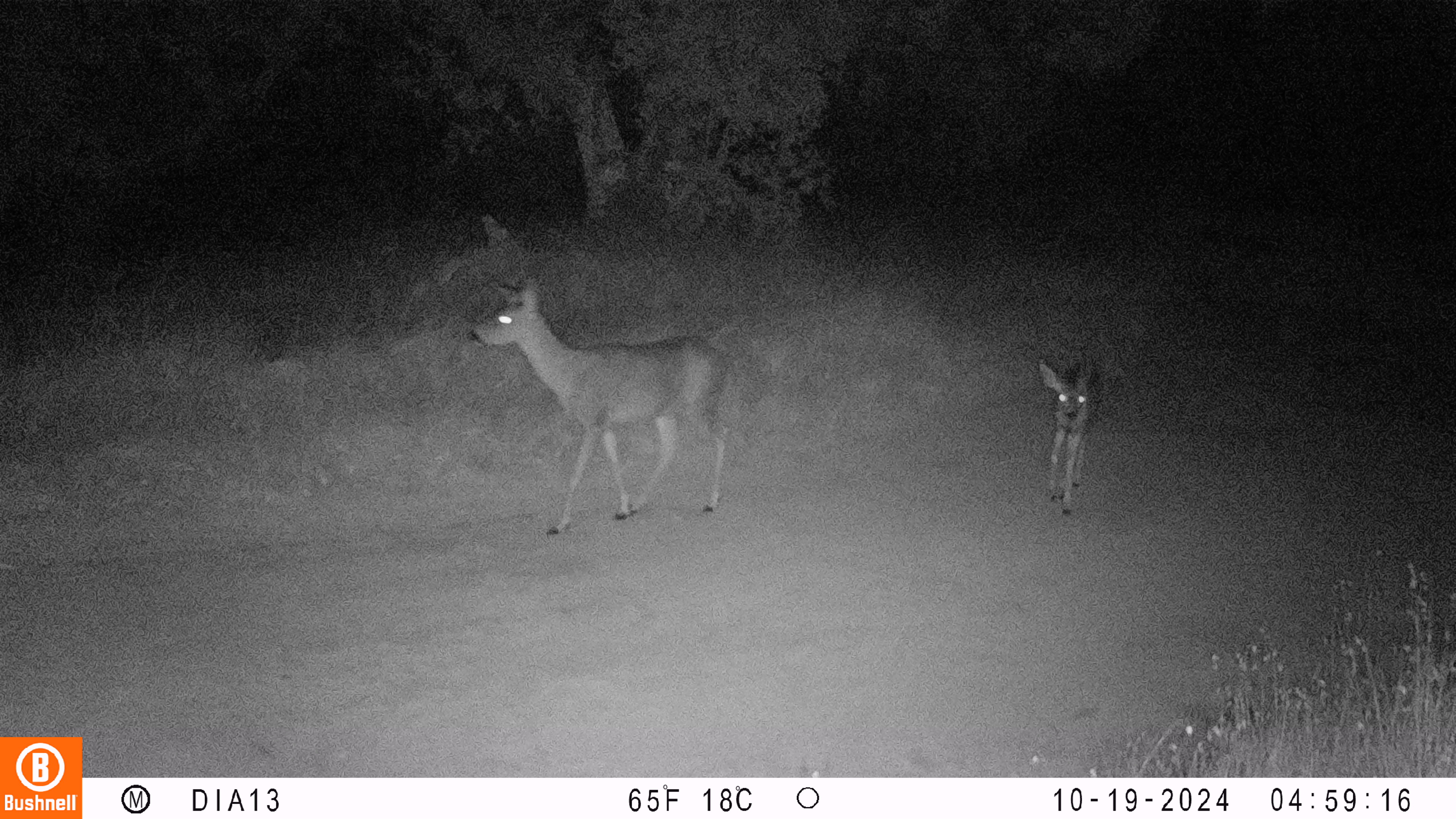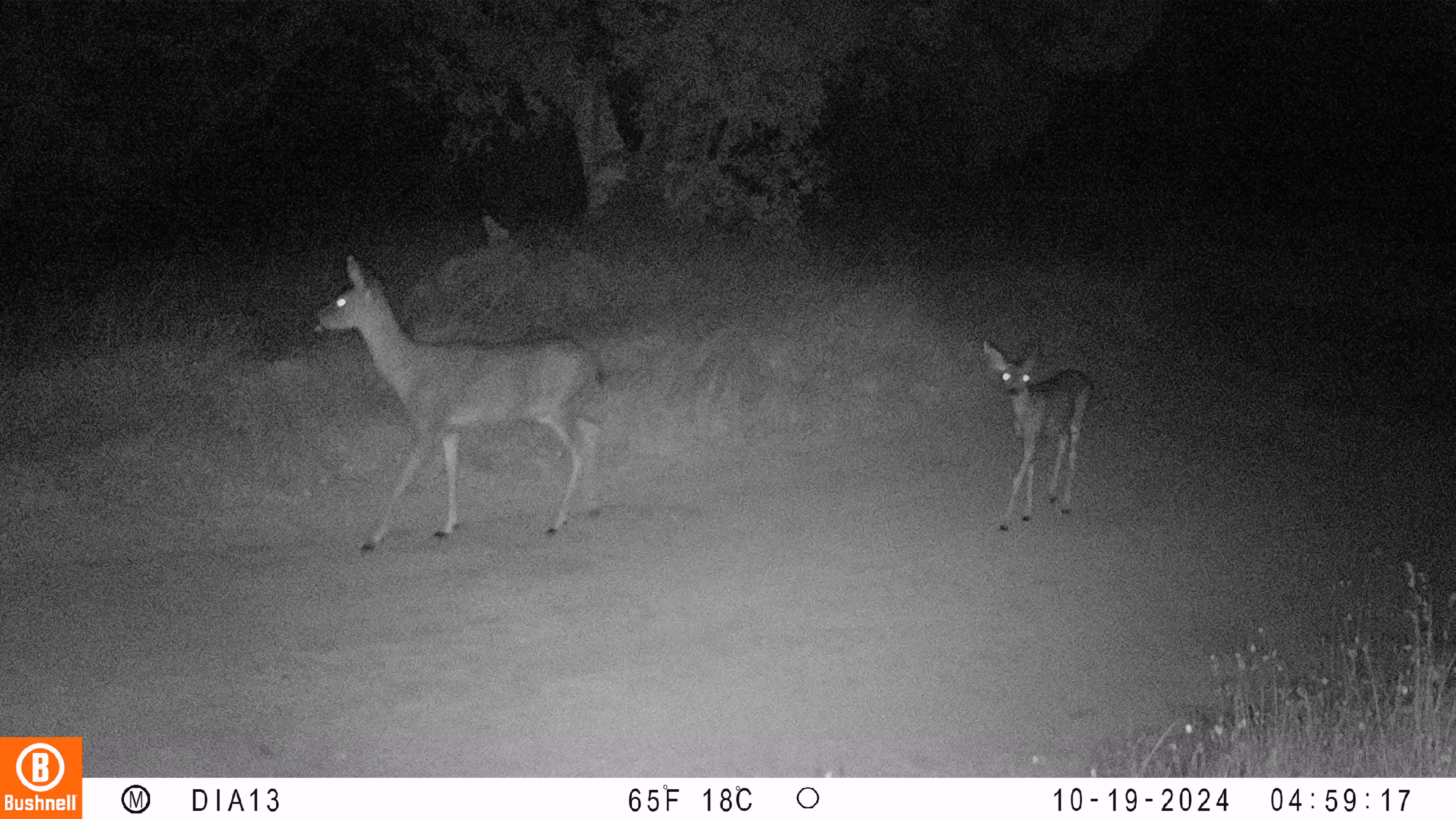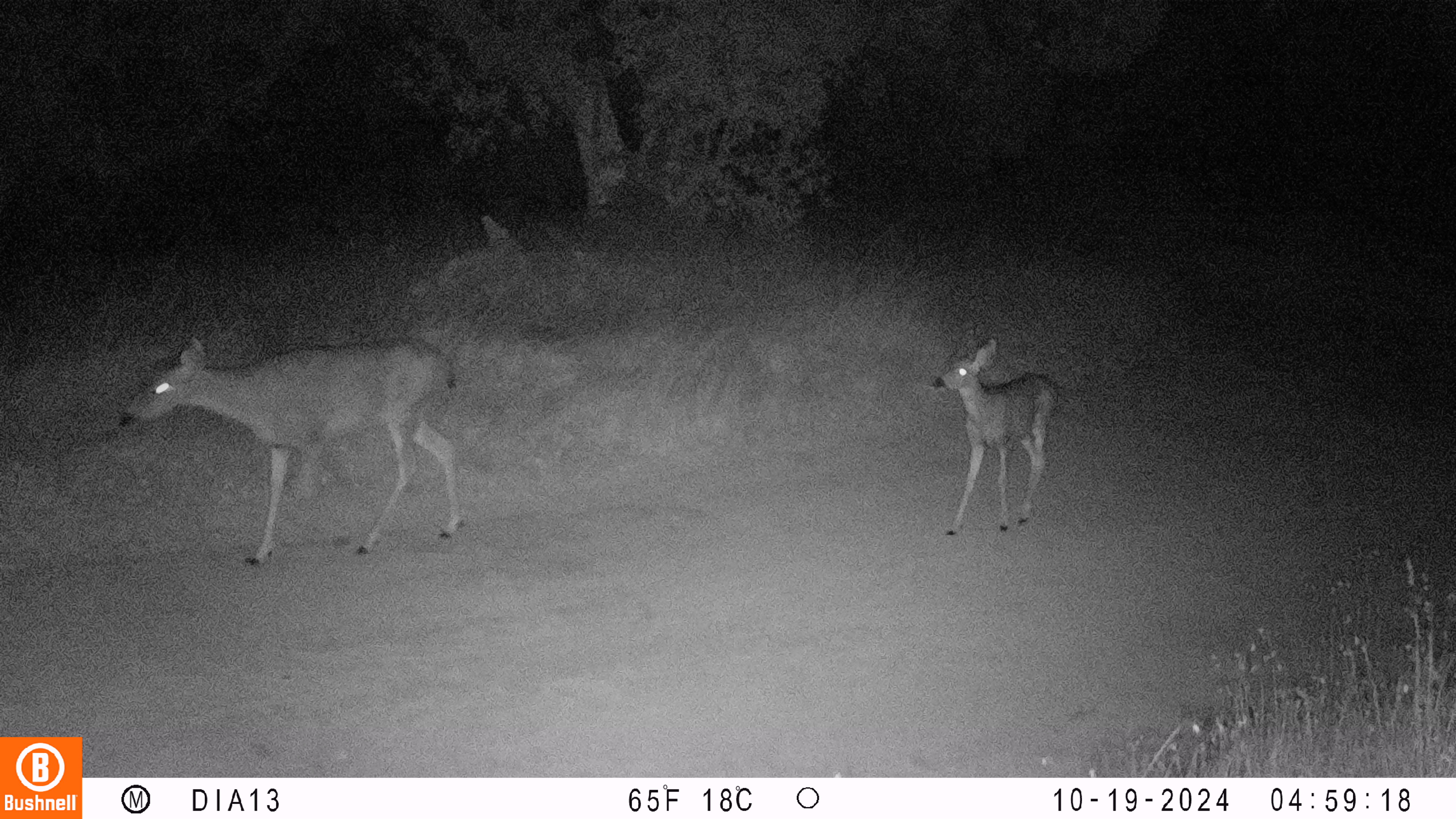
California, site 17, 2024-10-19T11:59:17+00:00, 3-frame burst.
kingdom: Animalia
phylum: Chordata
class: Mammalia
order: Artiodactyla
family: Cervidae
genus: Odocoileus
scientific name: Odocoileus hemionus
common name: mule deer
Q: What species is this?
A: Mule deer (Odocoileus hemionus).